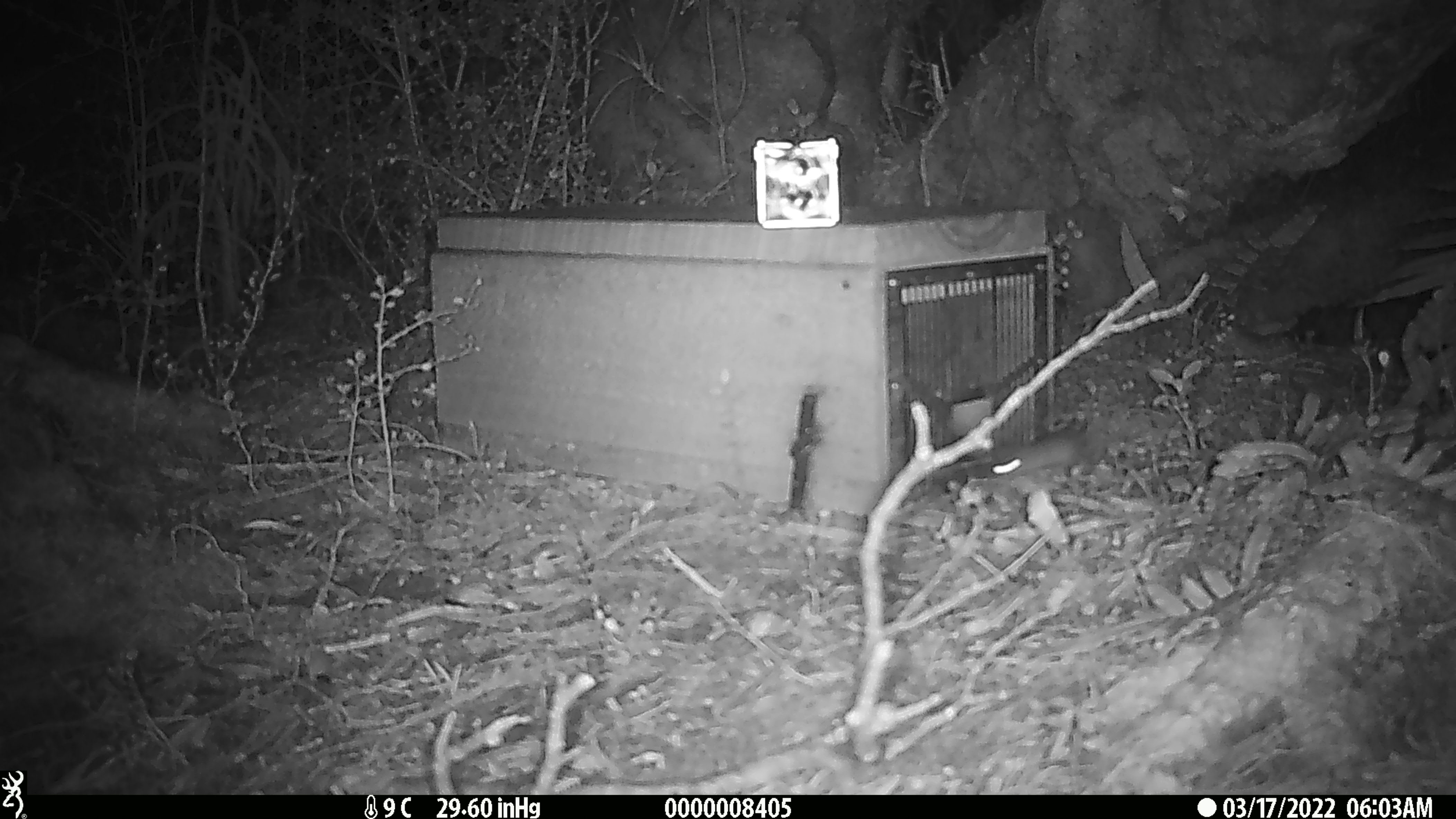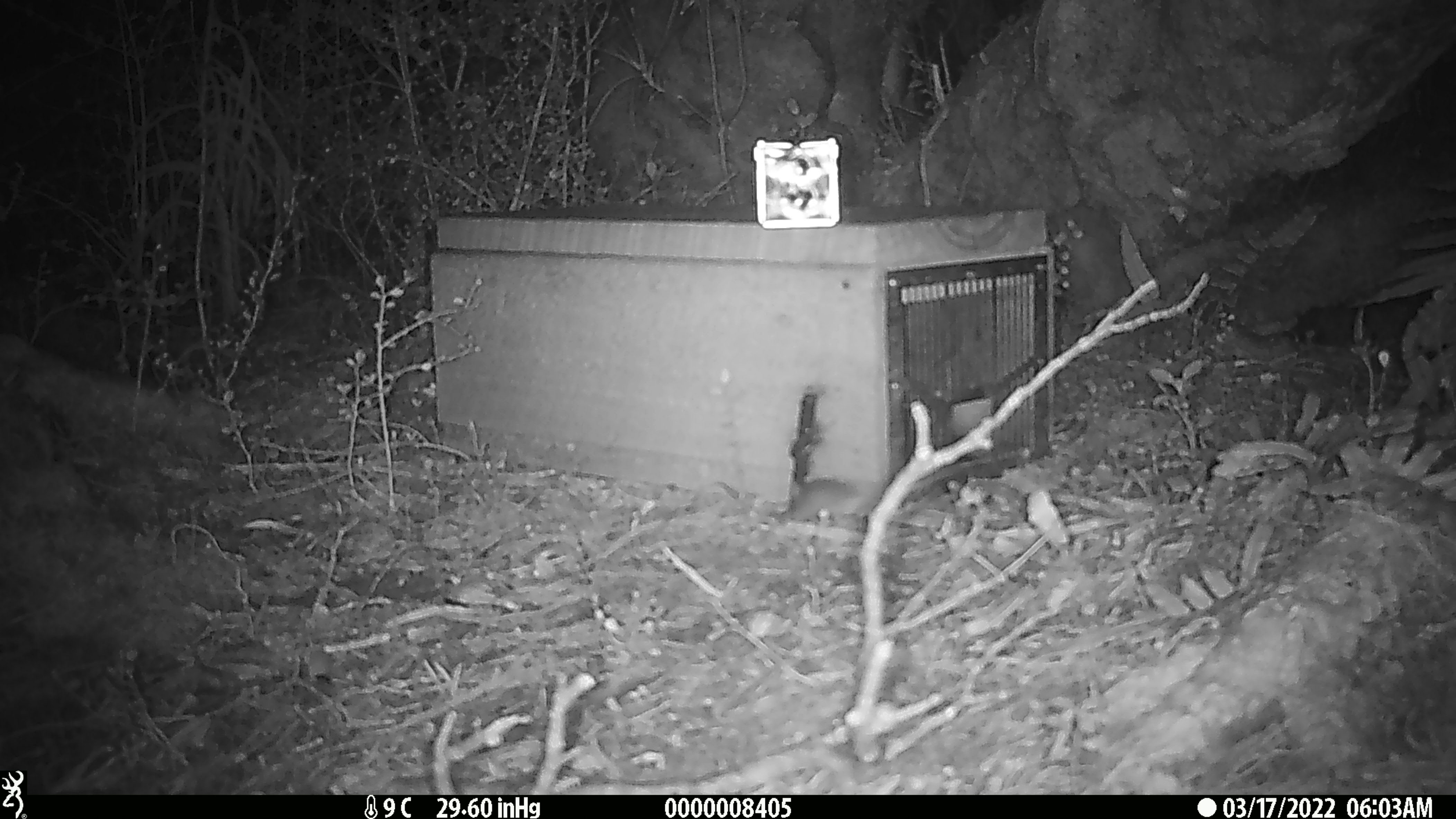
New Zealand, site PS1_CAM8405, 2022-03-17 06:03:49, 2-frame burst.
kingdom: Animalia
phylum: Chordata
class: Mammalia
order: Rodentia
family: Muridae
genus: Mus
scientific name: Mus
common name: mouse